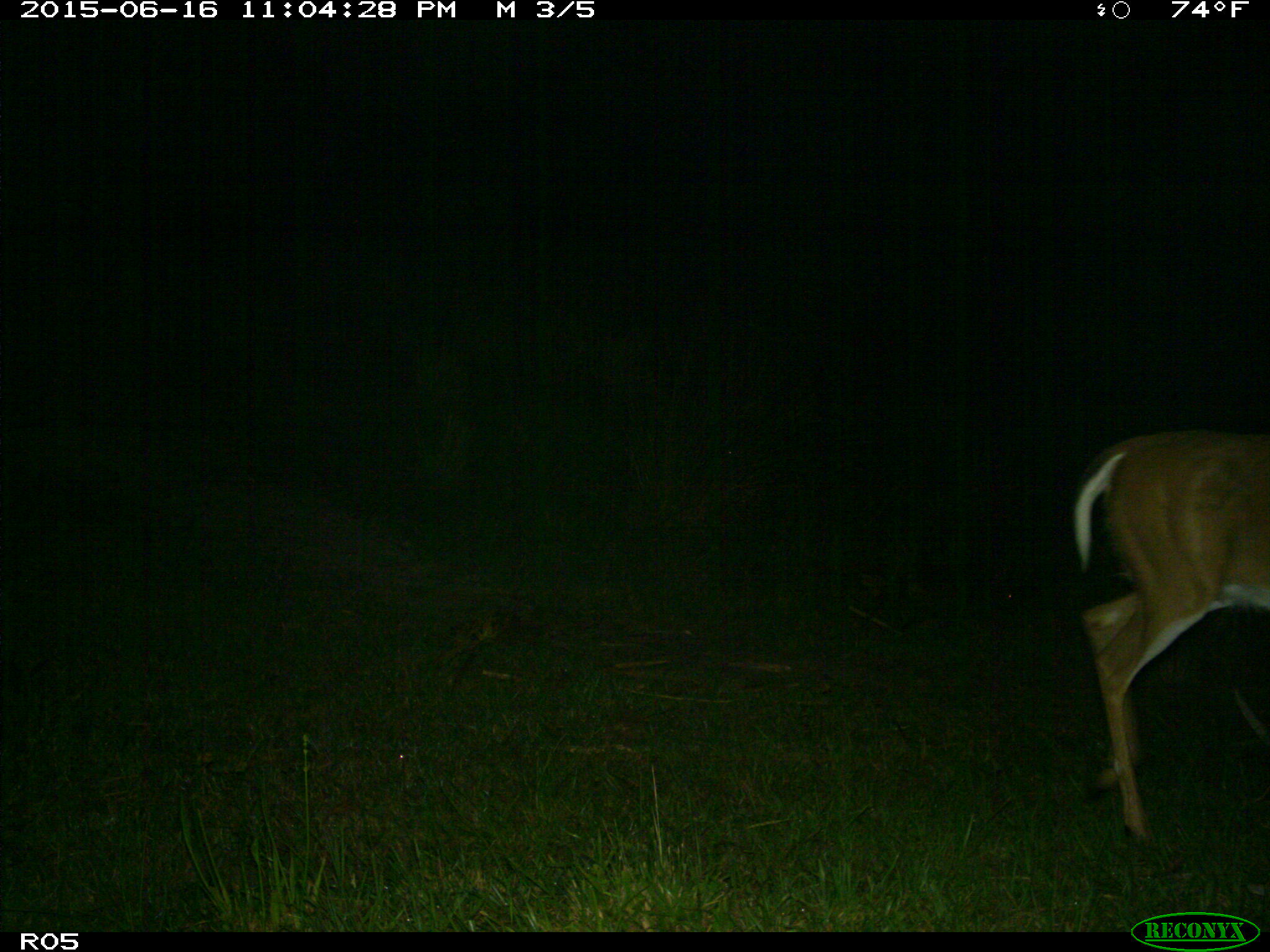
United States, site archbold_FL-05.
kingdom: Animalia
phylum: Chordata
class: Mammalia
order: Artiodactyla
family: Cervidae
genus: Odocoileus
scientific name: Odocoileus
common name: deer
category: unidentified deer